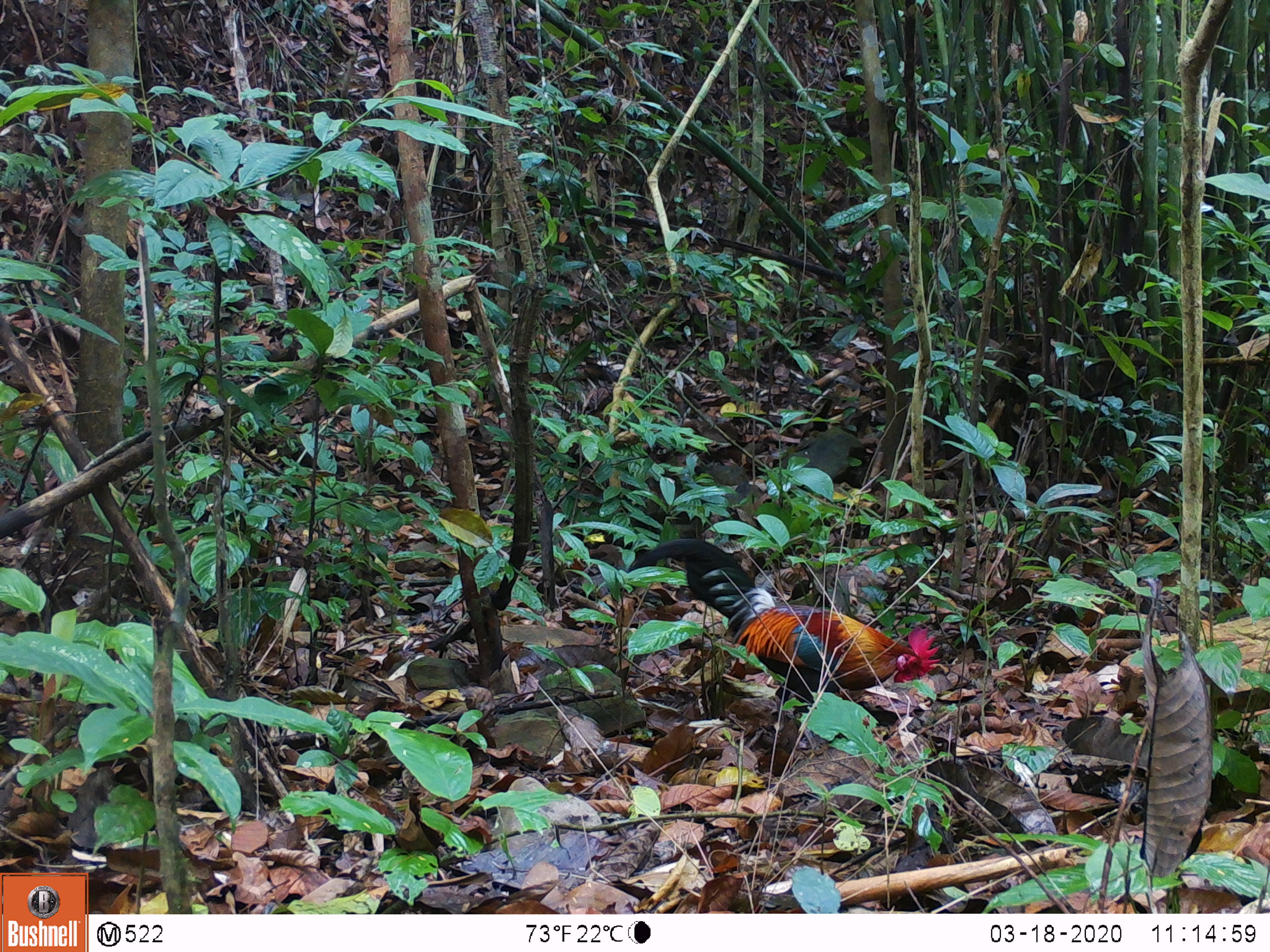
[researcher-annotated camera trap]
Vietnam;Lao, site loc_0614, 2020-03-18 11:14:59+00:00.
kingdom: Animalia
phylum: Chordata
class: Aves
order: Galliformes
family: Phasianidae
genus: Gallus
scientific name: Gallus gallus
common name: red junglefowl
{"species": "red junglefowl (Gallus gallus)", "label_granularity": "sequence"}